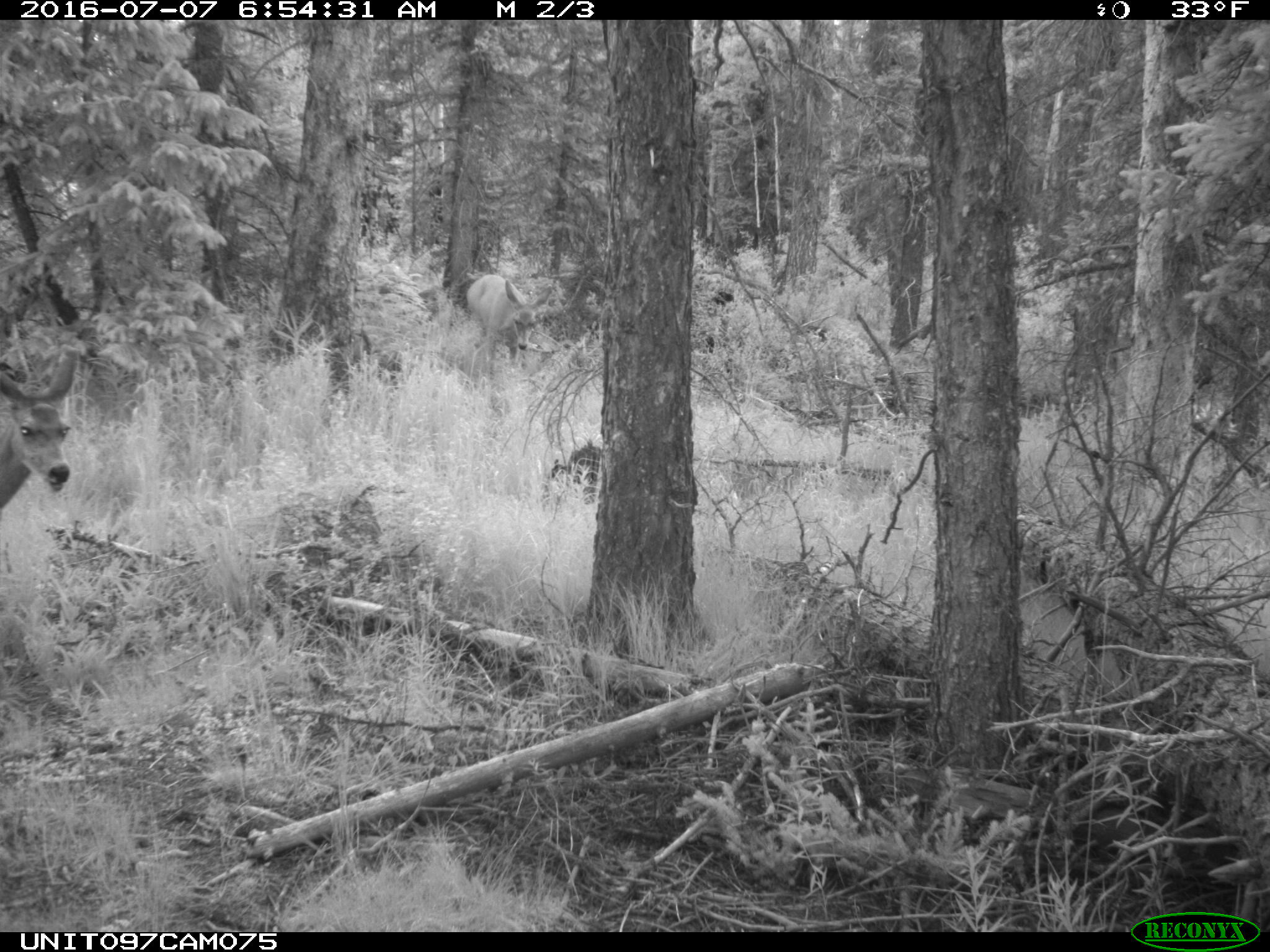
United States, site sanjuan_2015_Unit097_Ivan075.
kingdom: Animalia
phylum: Chordata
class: Mammalia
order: Artiodactyla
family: Cervidae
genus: Odocoileus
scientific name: Odocoileus hemionus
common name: mule deer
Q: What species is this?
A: Odocoileus hemionus (mule deer).